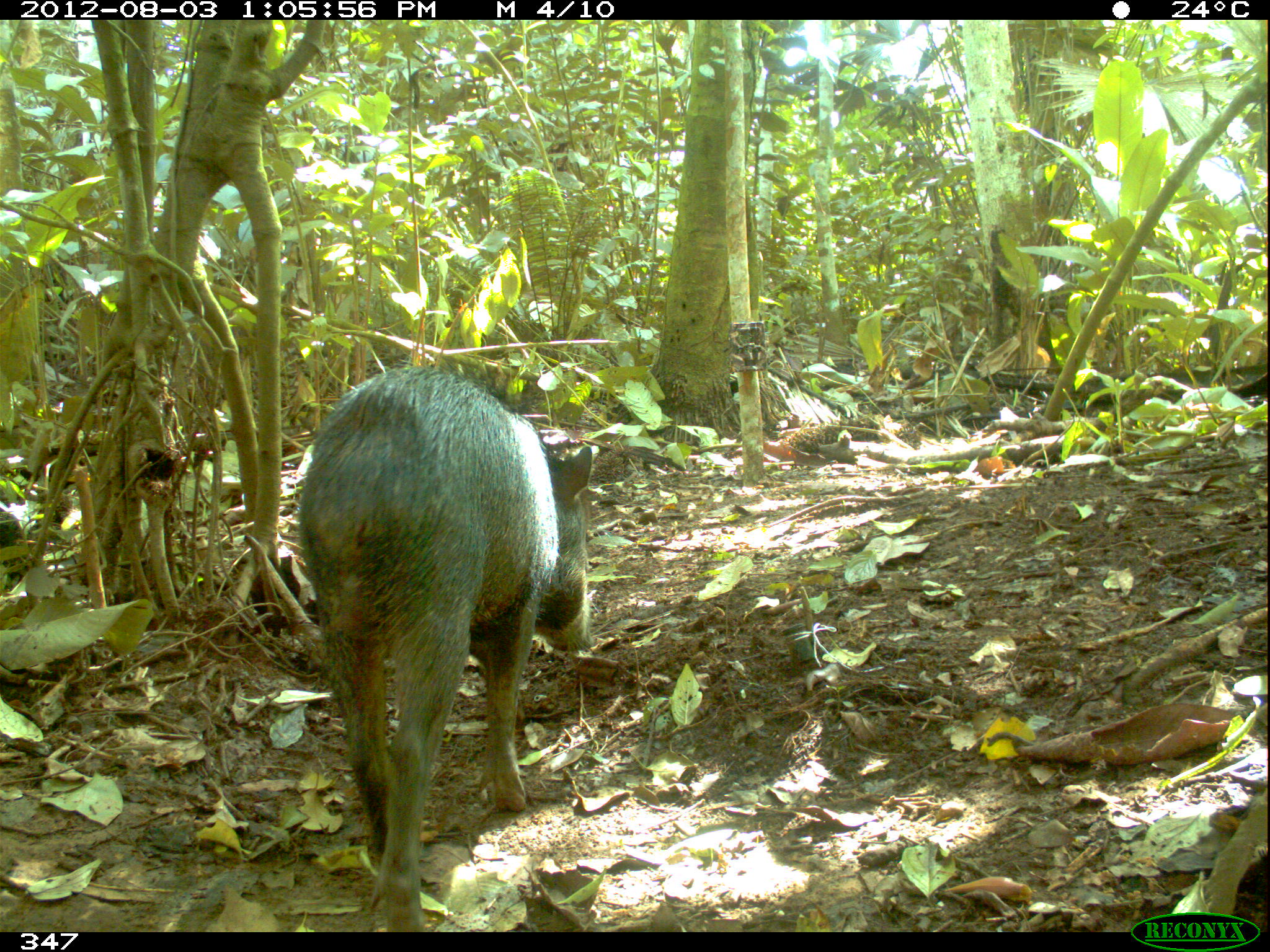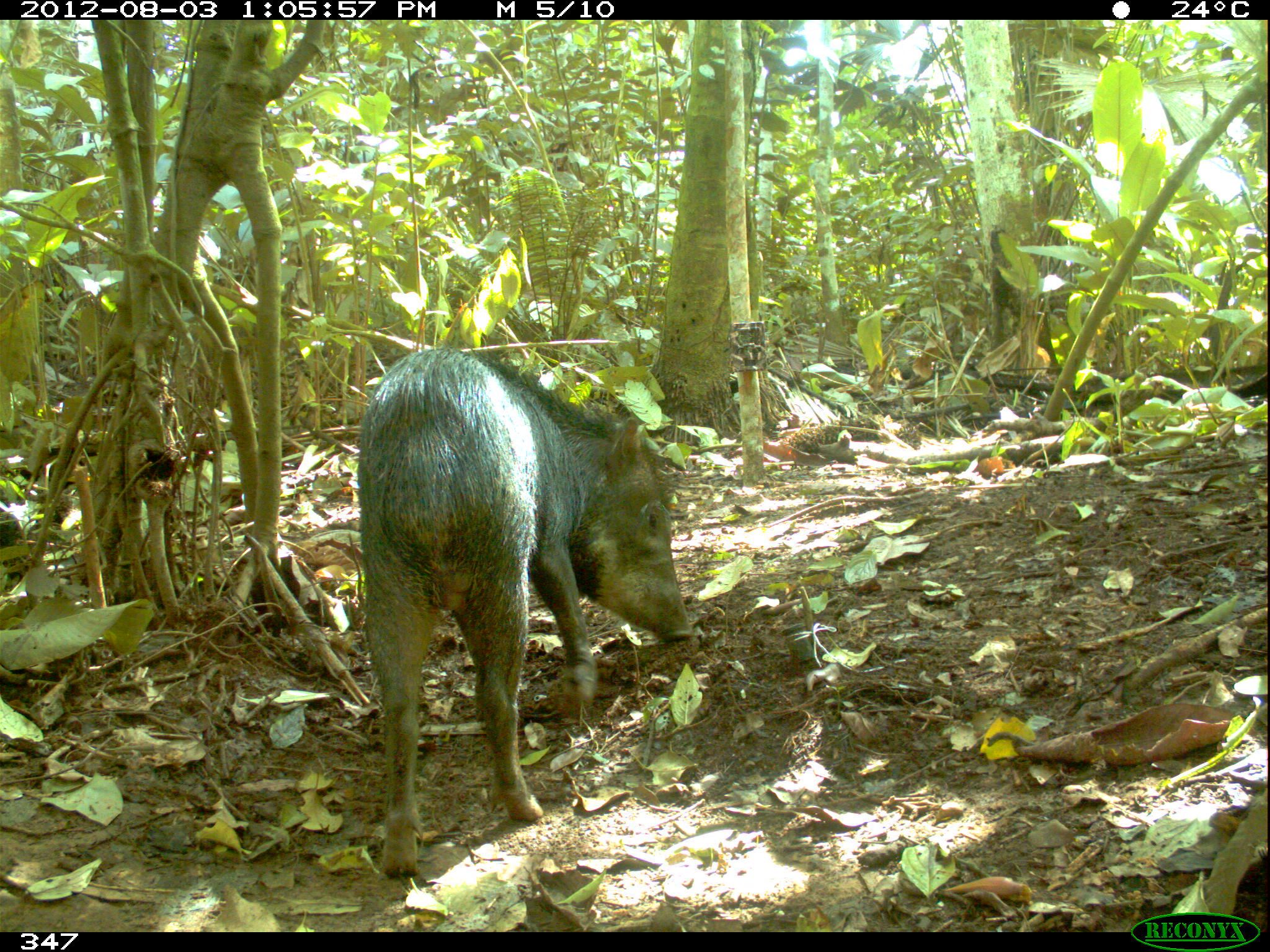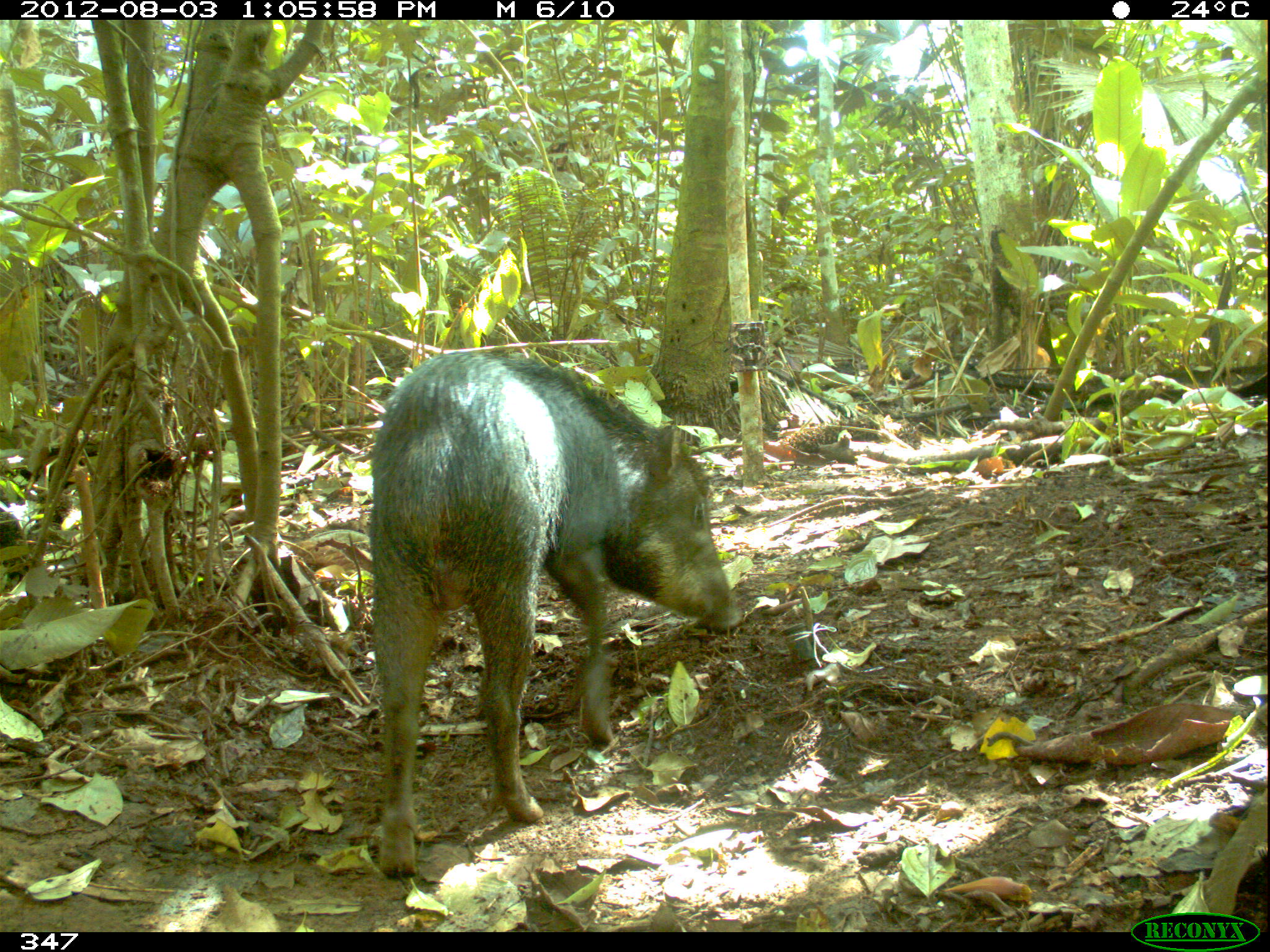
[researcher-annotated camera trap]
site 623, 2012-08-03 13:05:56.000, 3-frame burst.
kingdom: Animalia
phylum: Chordata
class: Mammalia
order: Artiodactyla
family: Tayassuidae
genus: Tayassu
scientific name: Tayassu pecari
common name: white-lipped peccary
Tayassu pecari (white-lipped peccary).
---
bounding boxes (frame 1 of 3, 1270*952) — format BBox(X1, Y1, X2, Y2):
tayassu pecari: BBox(294, 361, 595, 932)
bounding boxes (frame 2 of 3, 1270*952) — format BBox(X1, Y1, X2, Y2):
tayassu pecari: BBox(355, 341, 694, 879)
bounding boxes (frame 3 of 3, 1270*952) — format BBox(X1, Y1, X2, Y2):
tayassu pecari: BBox(365, 348, 747, 879)